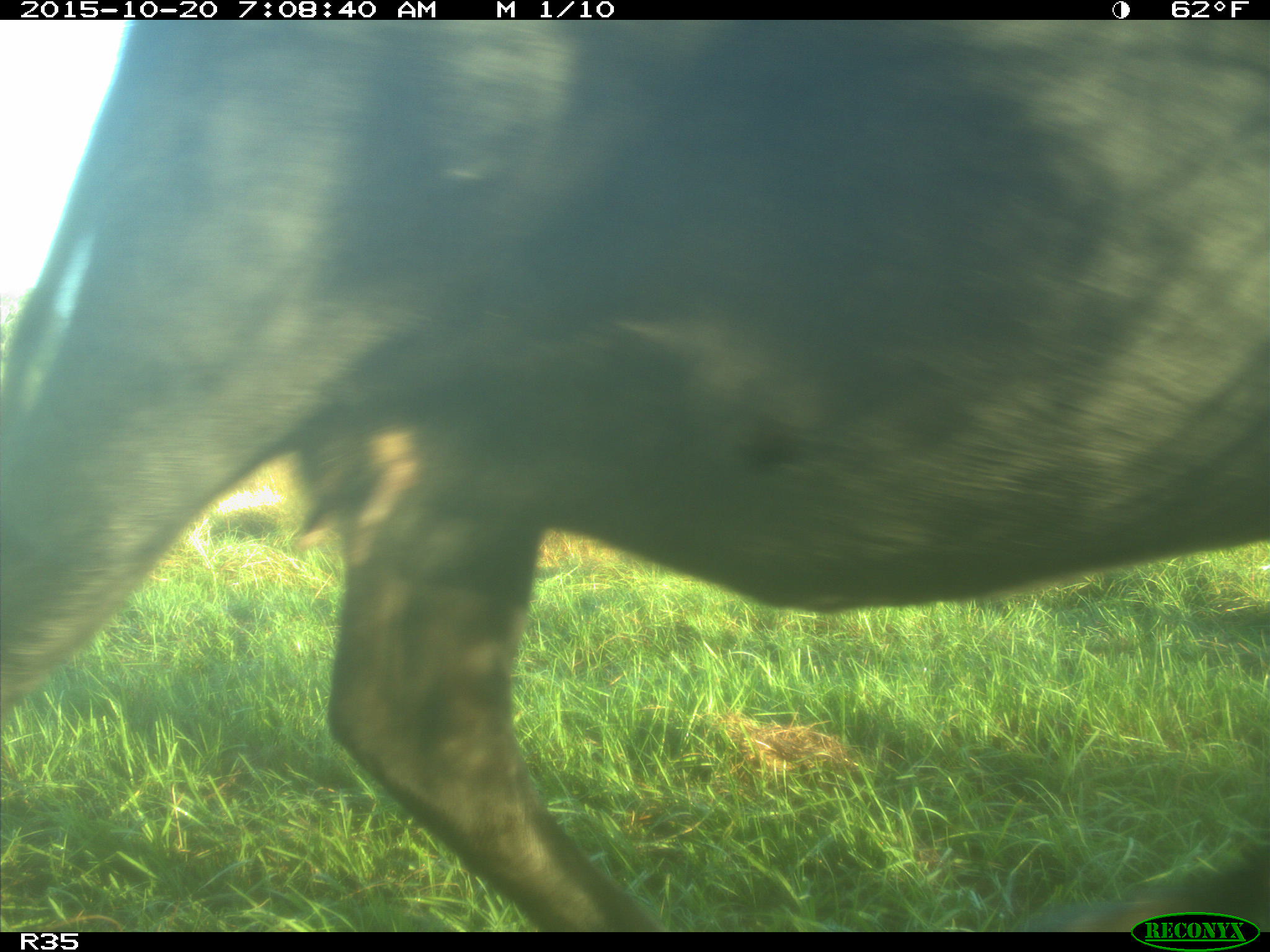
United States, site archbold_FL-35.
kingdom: Animalia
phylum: Chordata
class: Mammalia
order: Artiodactyla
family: Bovidae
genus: Bos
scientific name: Bos taurus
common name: domestic cow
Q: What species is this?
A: Bos taurus (domestic cow).